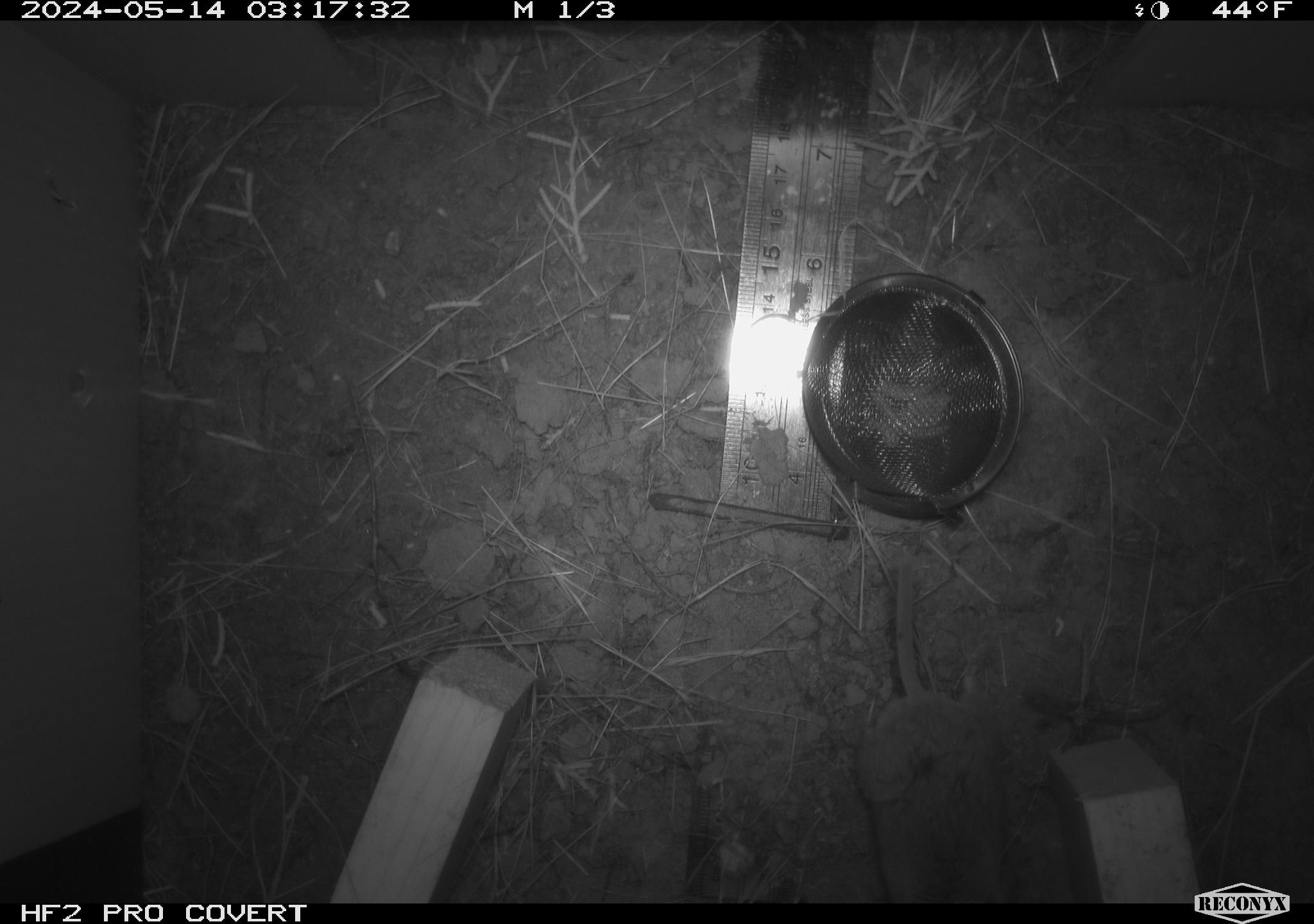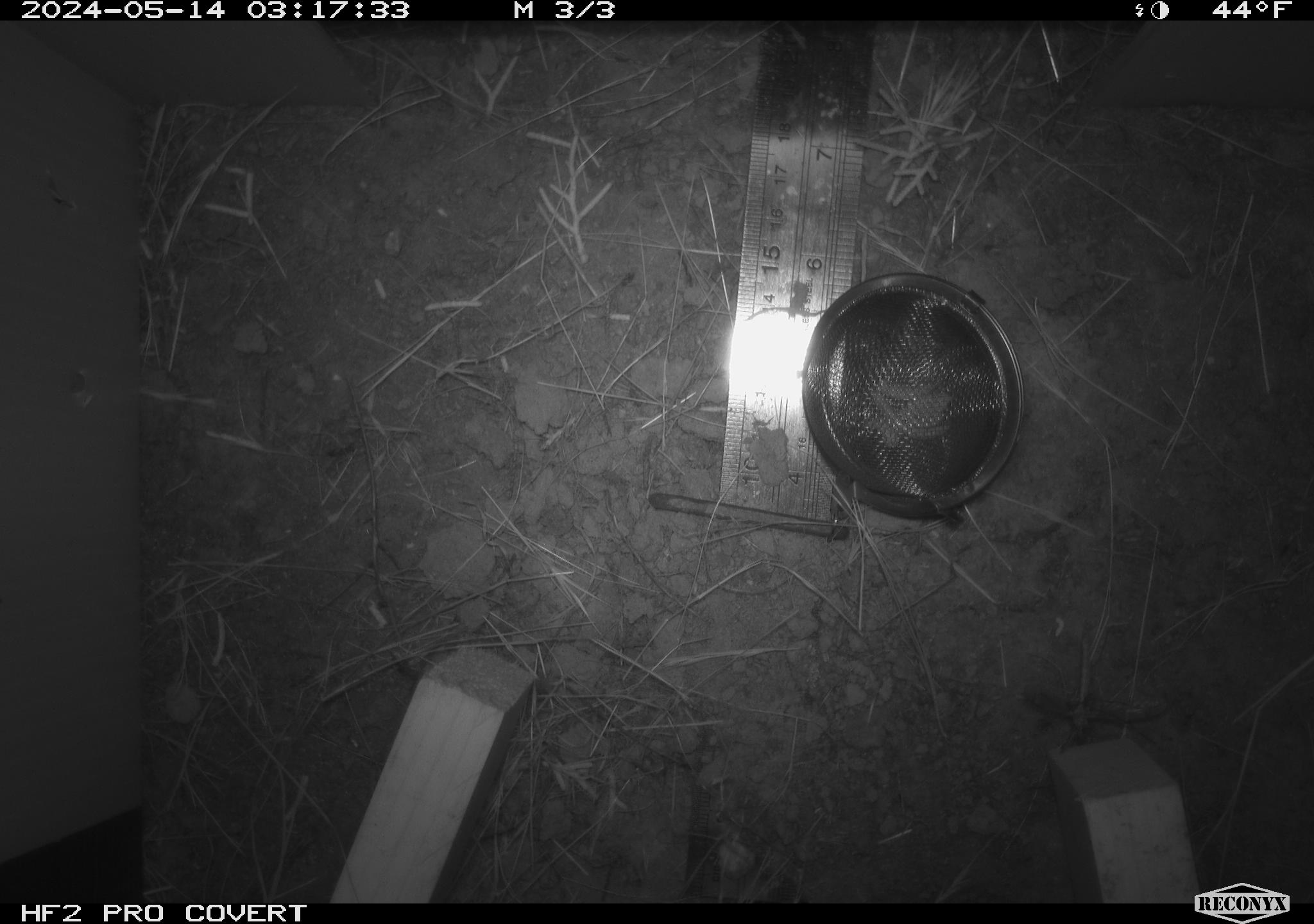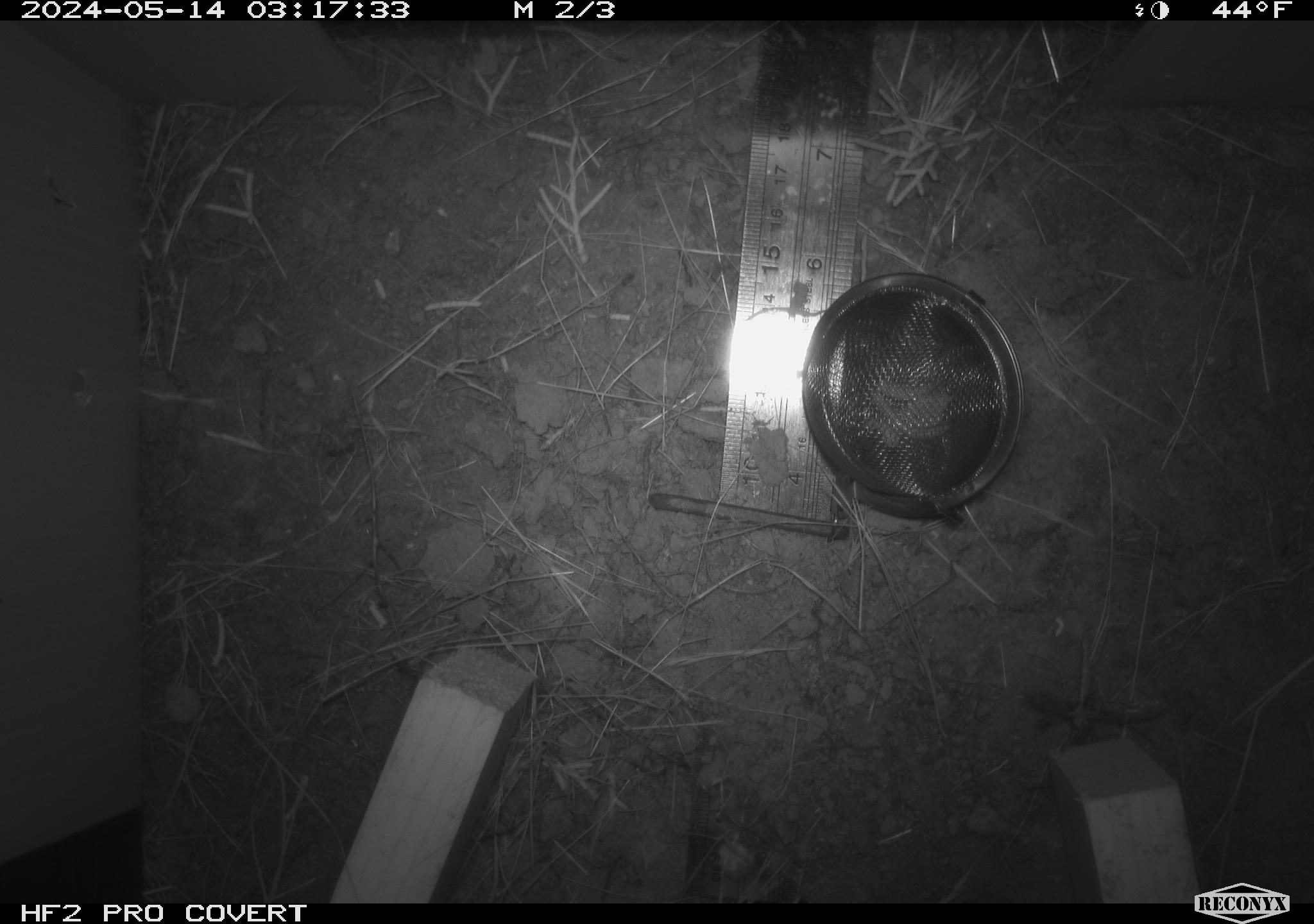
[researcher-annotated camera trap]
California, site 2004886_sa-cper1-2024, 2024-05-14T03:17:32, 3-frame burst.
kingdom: Animalia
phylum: Chordata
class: Mammalia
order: Rodentia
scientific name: Rodentia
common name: rodent